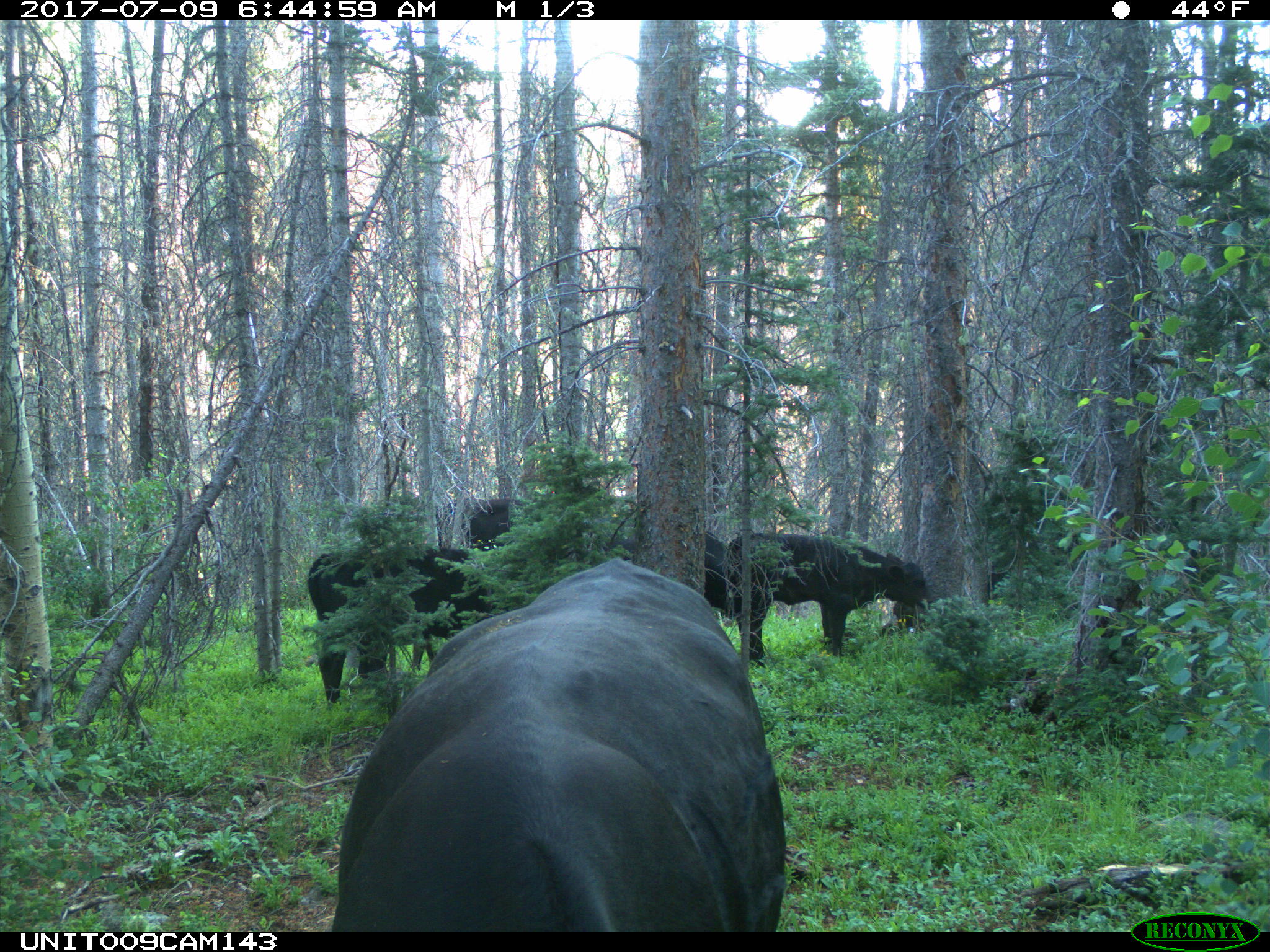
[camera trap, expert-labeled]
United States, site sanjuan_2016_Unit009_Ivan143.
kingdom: Animalia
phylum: Chordata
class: Mammalia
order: Artiodactyla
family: Bovidae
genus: Bos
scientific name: Bos taurus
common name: domestic cow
Bos taurus (domestic cow).